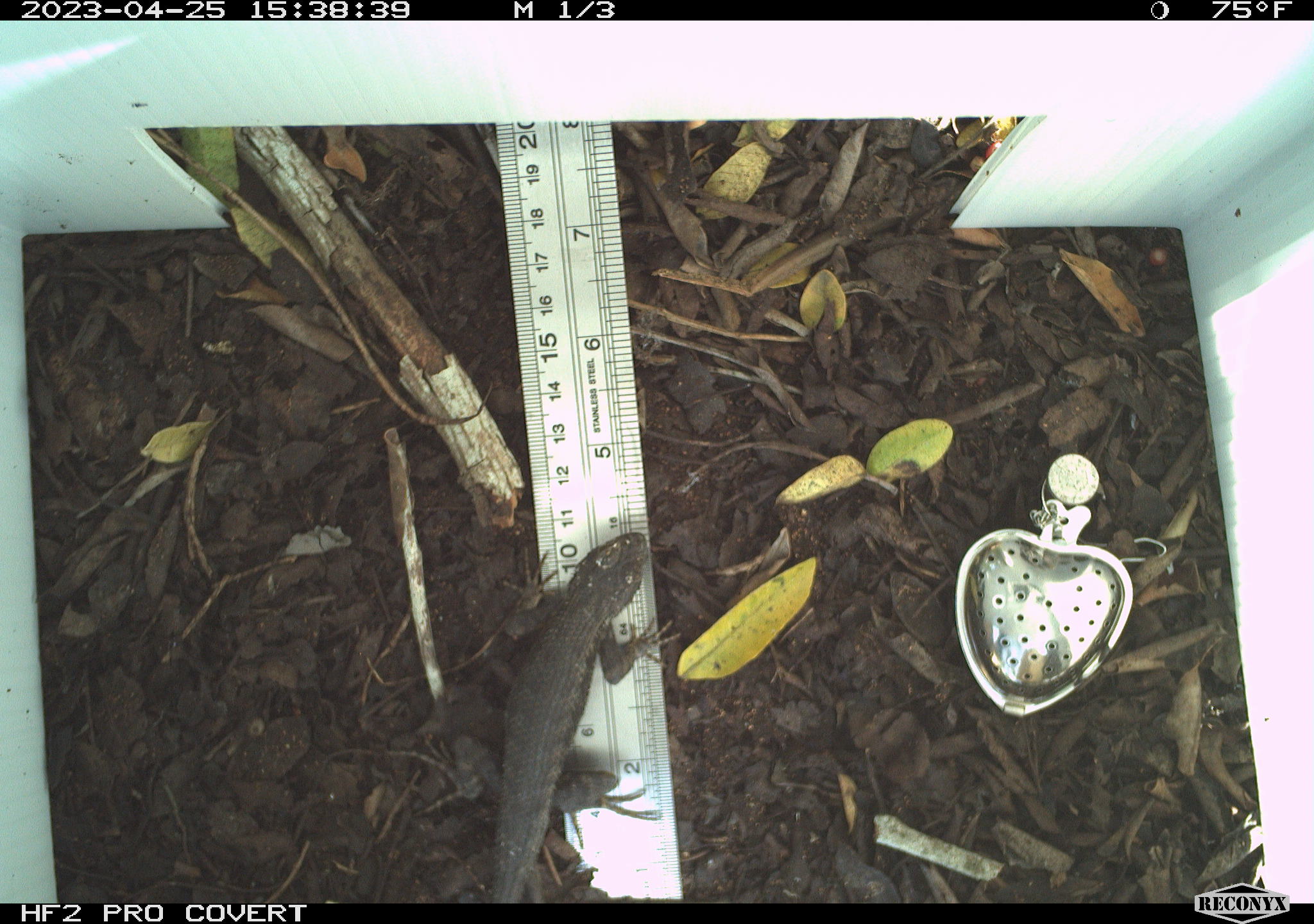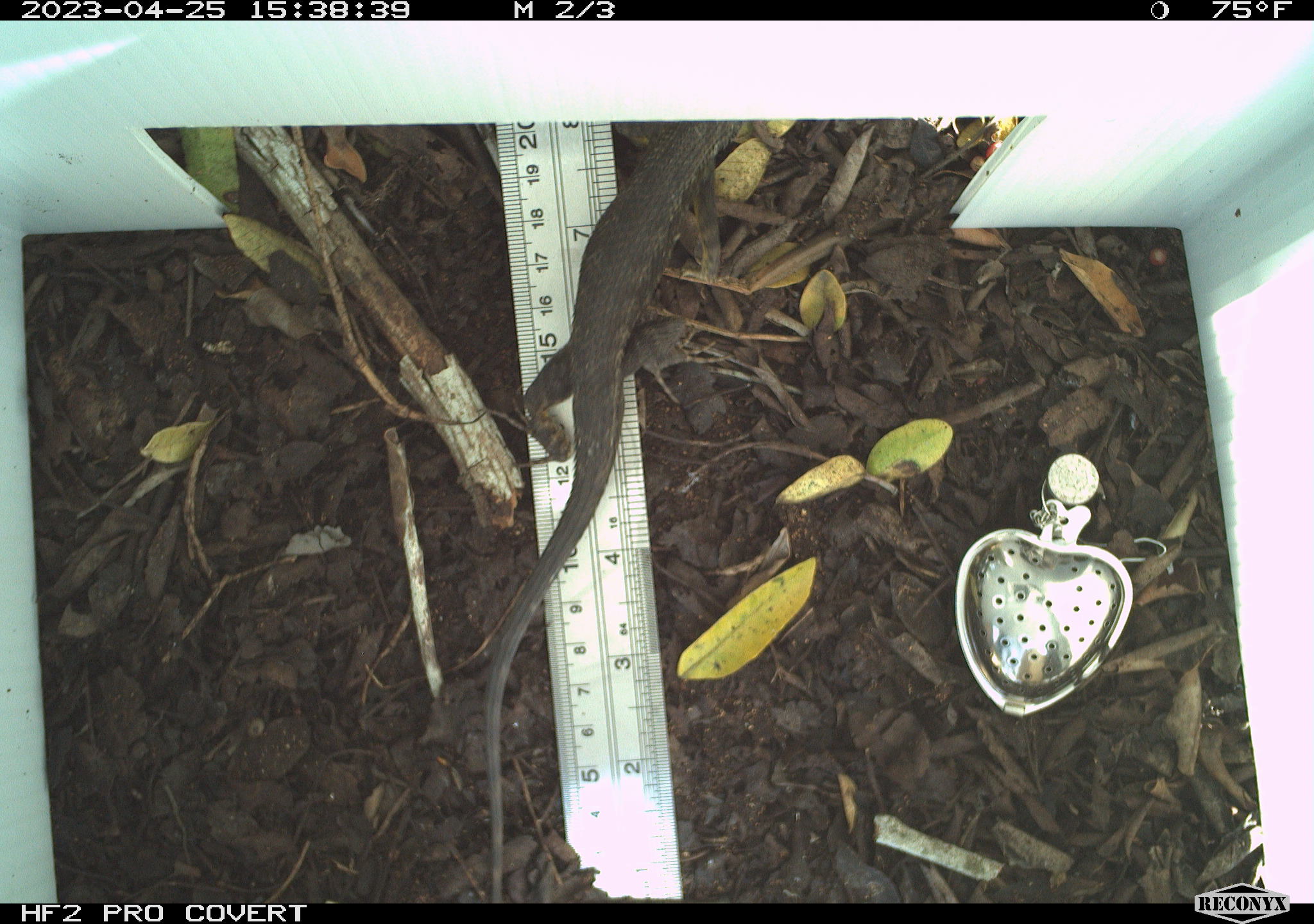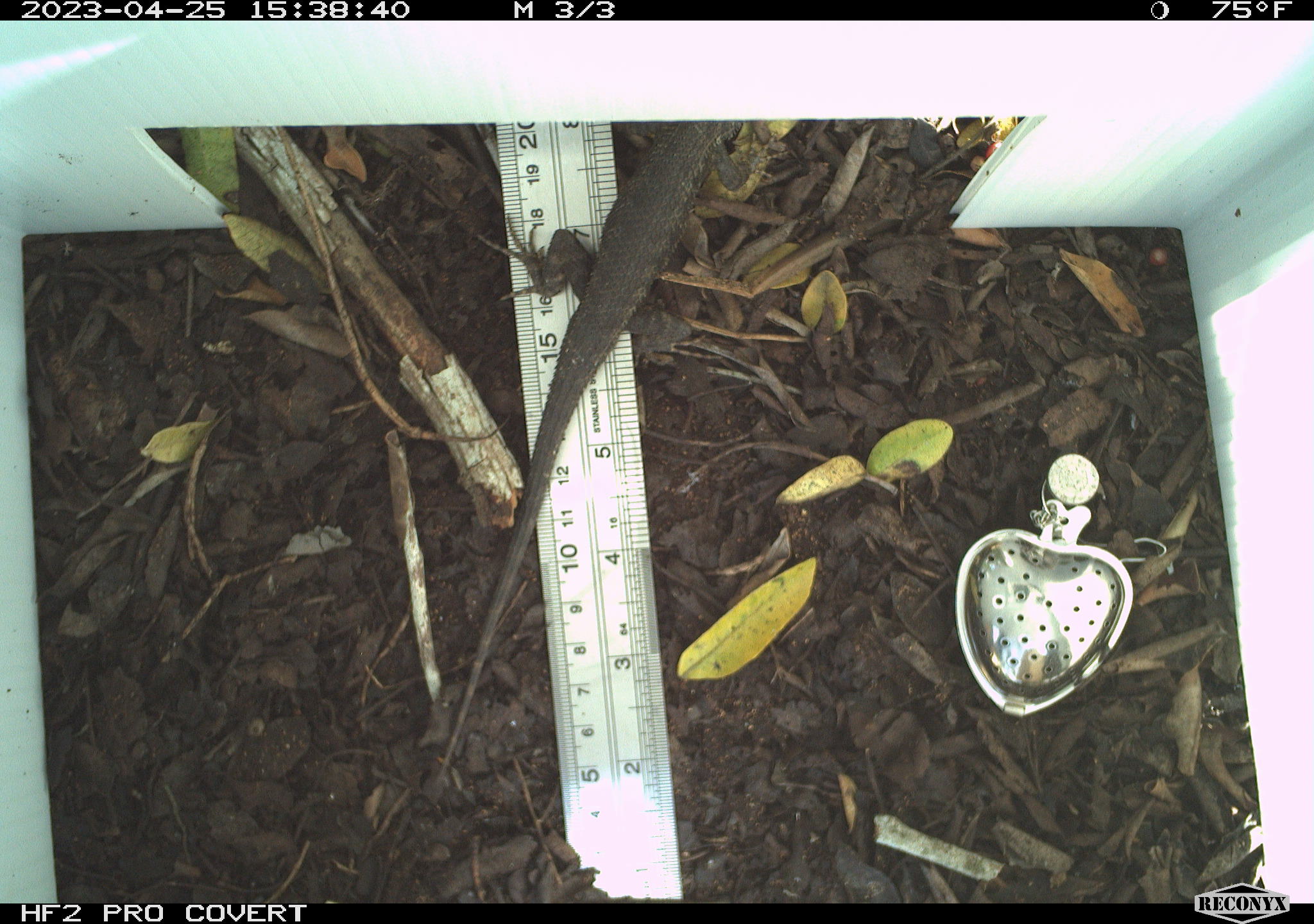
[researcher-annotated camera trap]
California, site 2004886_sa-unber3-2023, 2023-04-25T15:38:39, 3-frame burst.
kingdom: Animalia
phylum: Chordata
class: Reptilia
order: Squamata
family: Phrynosomatidae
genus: Sceloporus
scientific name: Sceloporus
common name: spiny lizards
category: sceloporus species